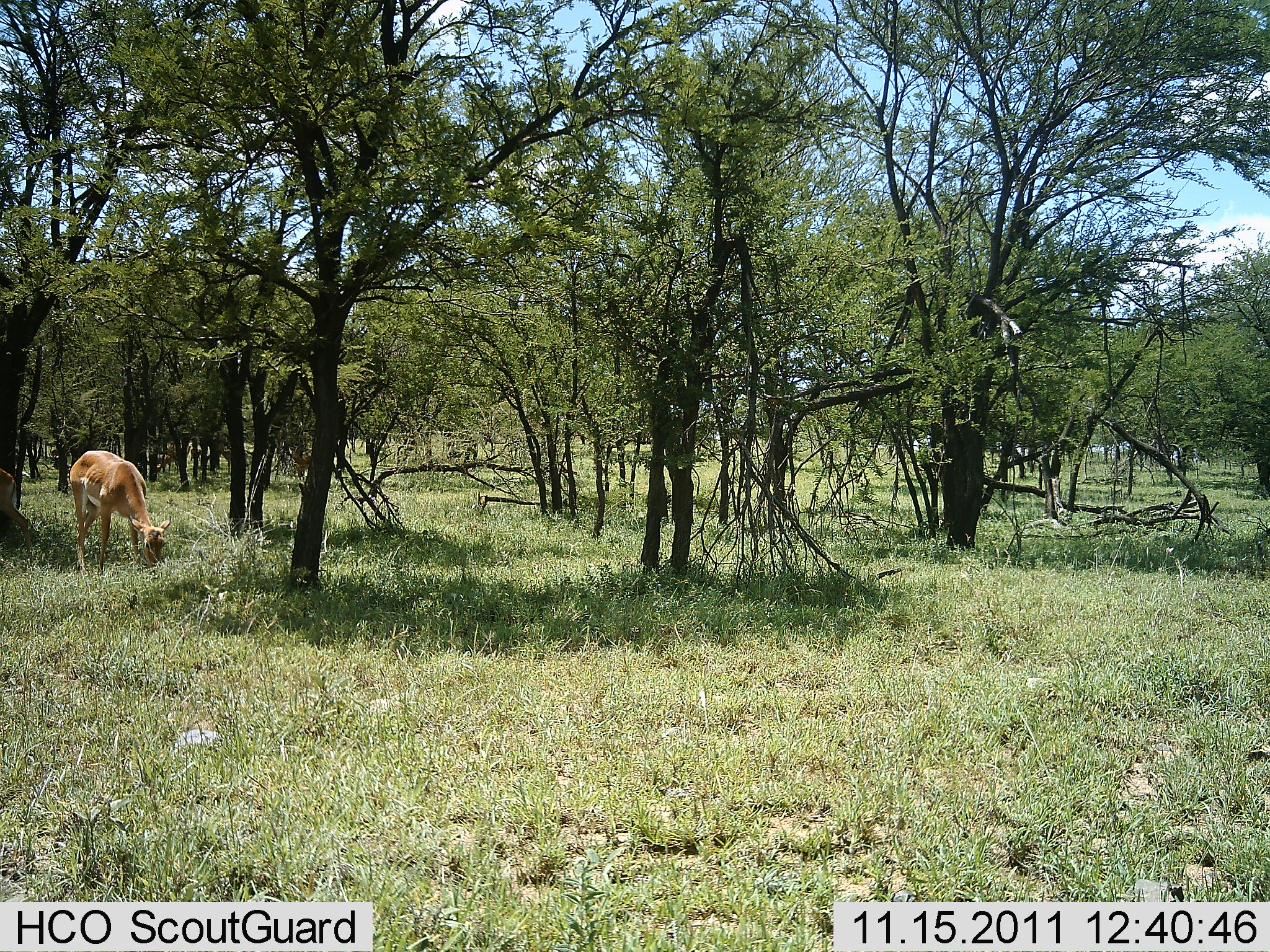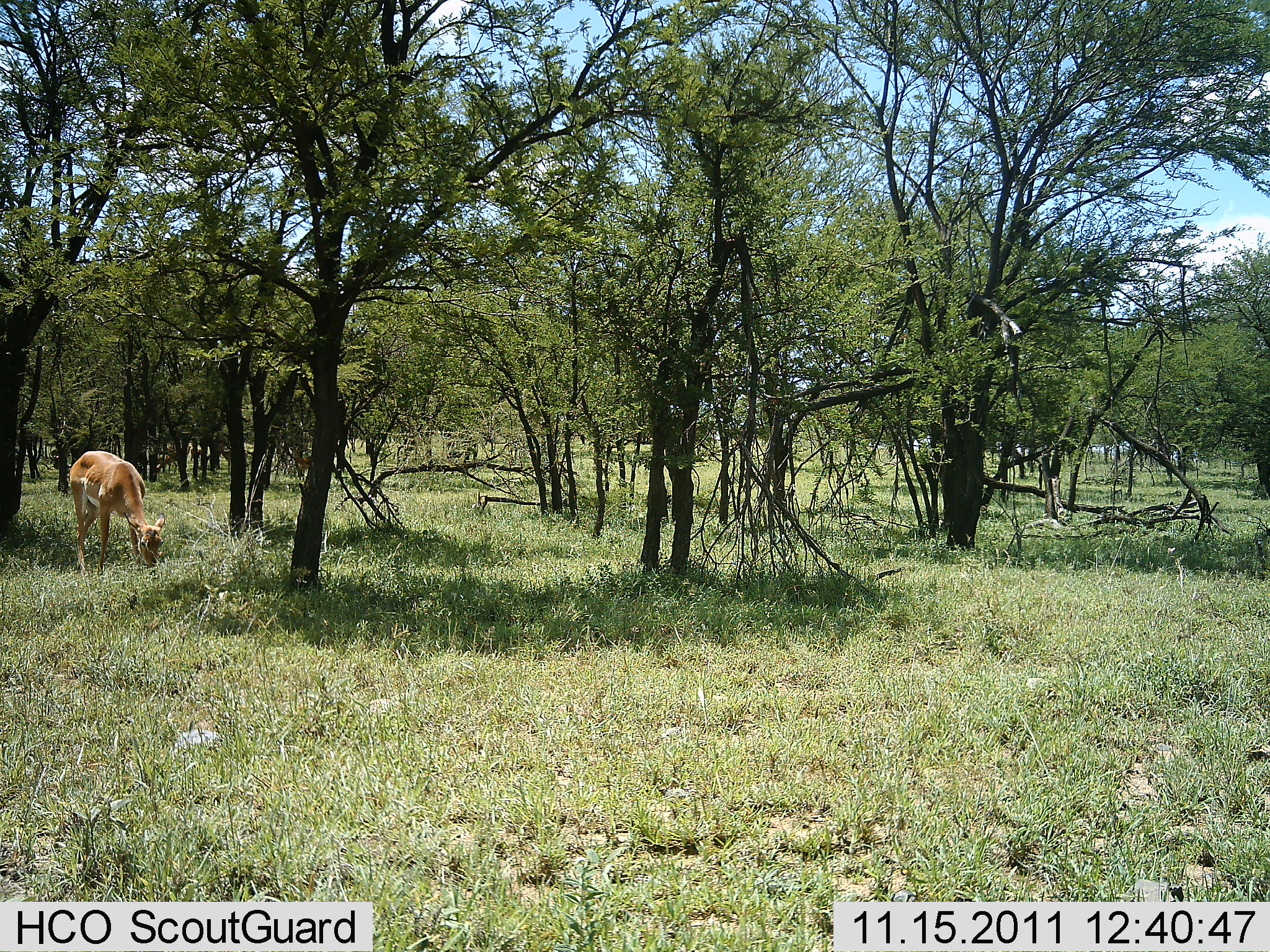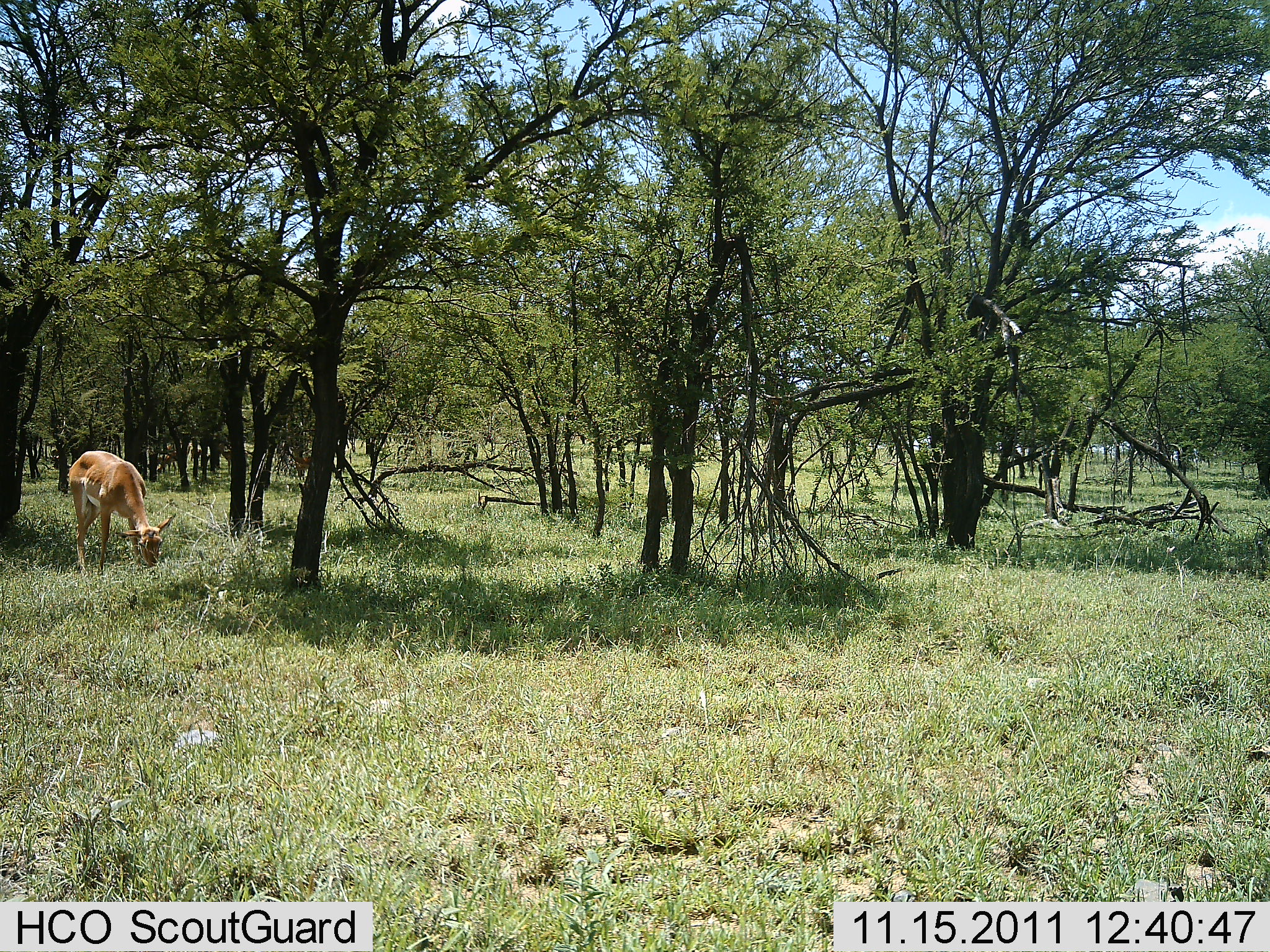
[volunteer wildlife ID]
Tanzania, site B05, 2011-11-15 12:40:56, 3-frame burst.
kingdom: Animalia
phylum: Chordata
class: Mammalia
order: Artiodactyla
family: Bovidae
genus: Aepyceros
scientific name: Aepyceros melampus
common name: impala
Impala (Aepyceros melampus), count 1. Behavior (volunteer vote fractions): standing 0%, resting 0%, moving 27%, interacting 0%. Young present (vote fraction): 9%. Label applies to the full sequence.